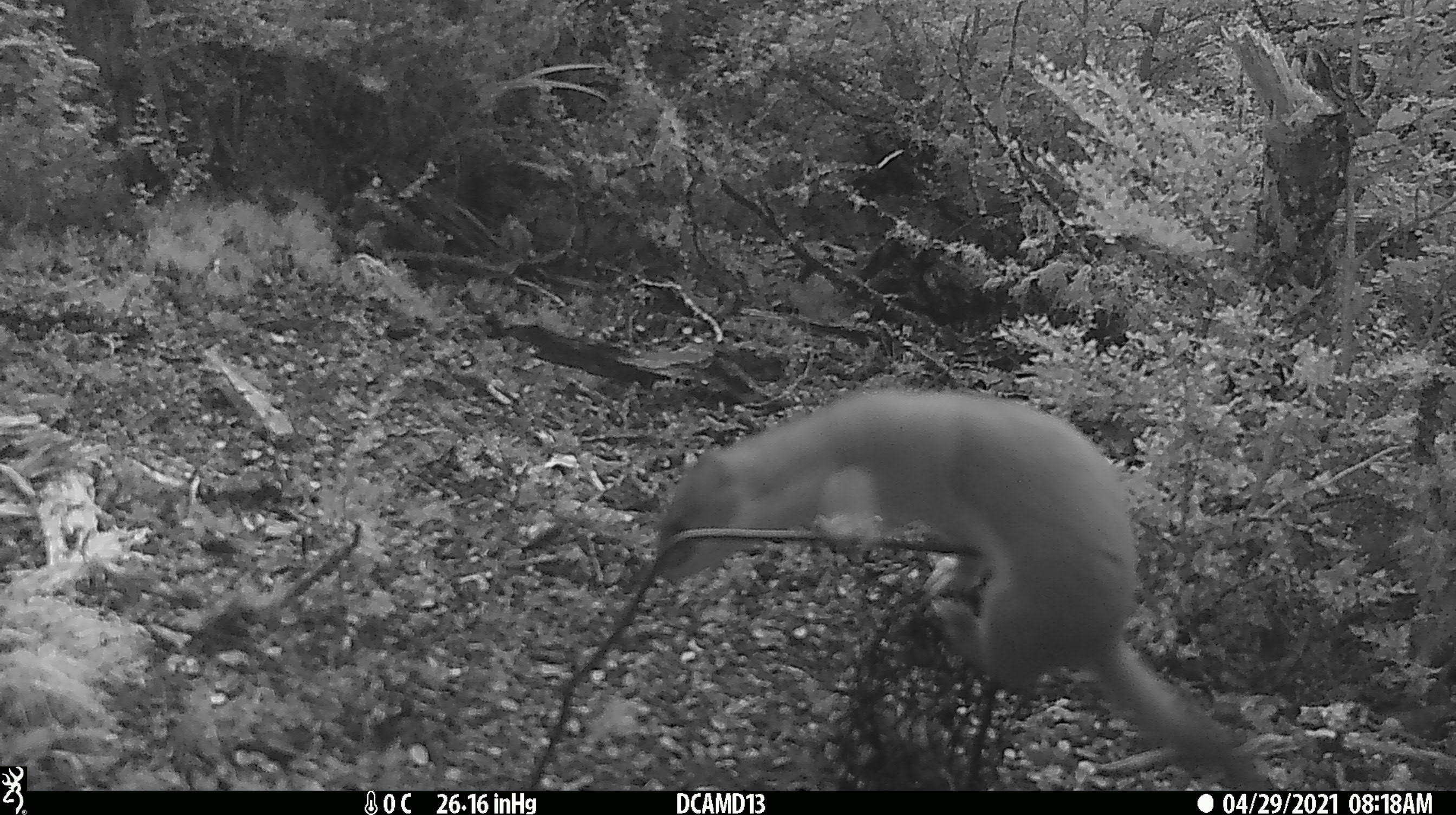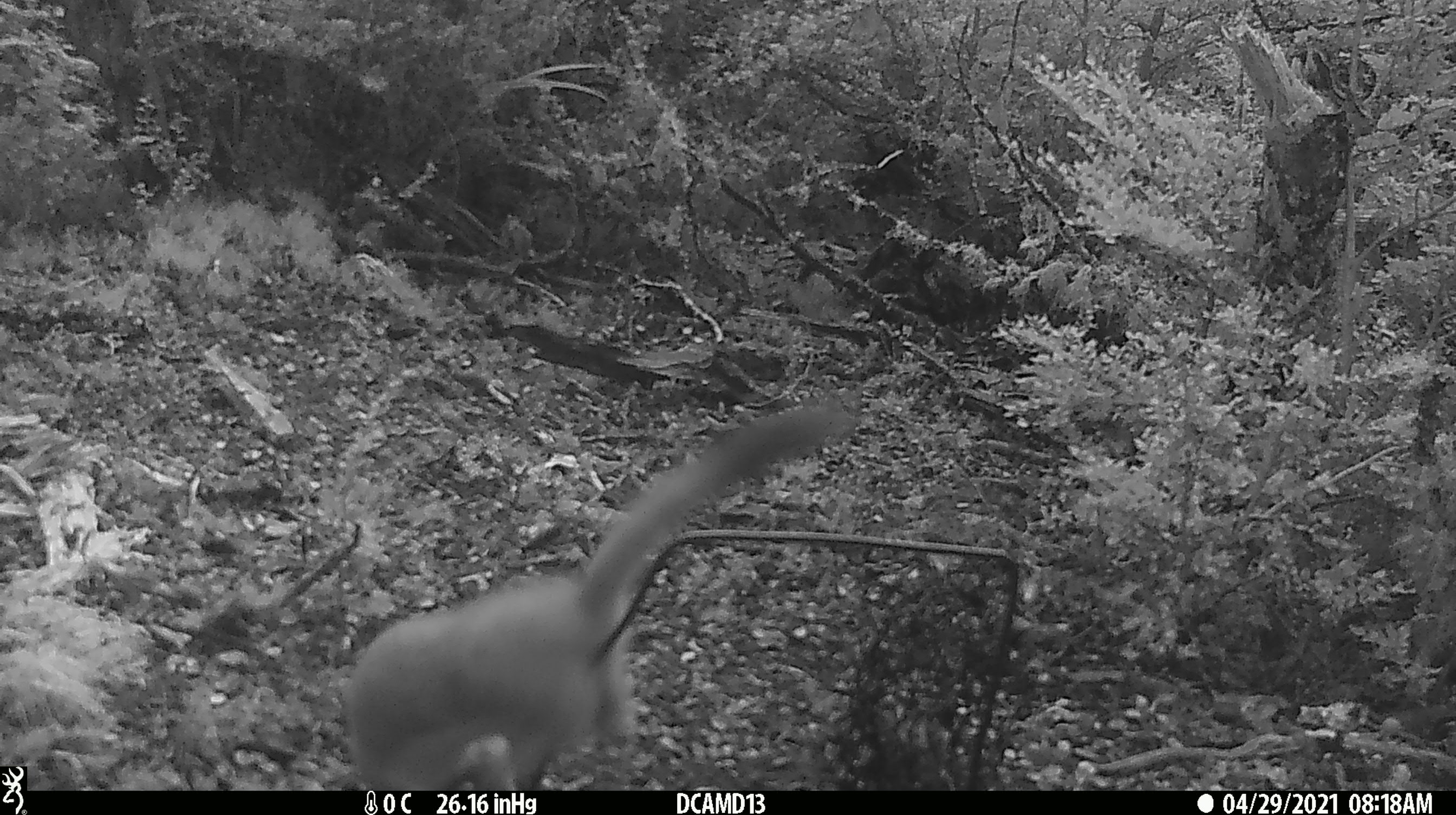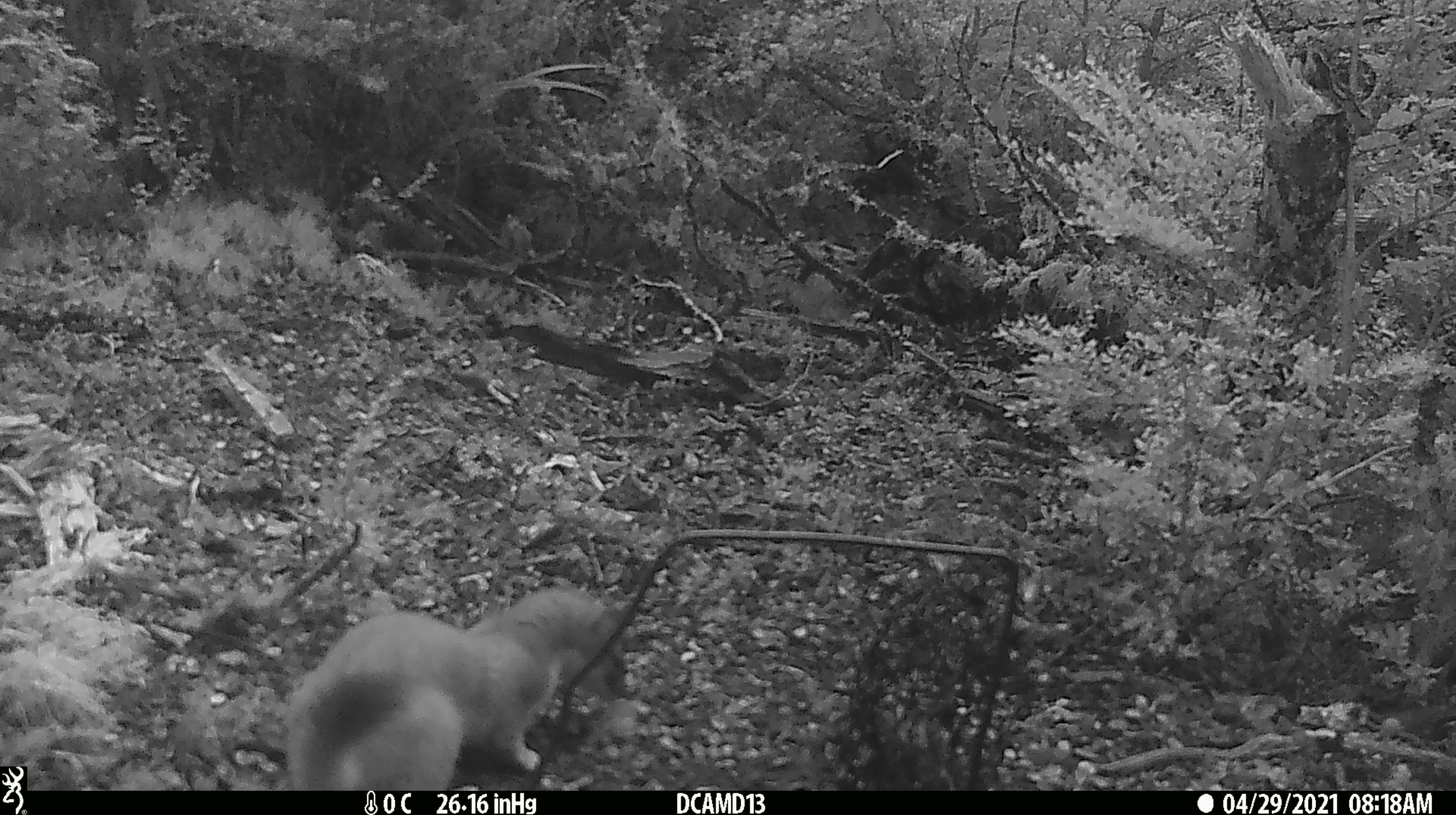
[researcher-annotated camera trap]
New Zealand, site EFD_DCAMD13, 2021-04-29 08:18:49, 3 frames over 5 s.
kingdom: Animalia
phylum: Chordata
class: Mammalia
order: Carnivora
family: Mustelidae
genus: Mustela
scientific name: Mustela erminea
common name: stoat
Stoat (Mustela erminea).